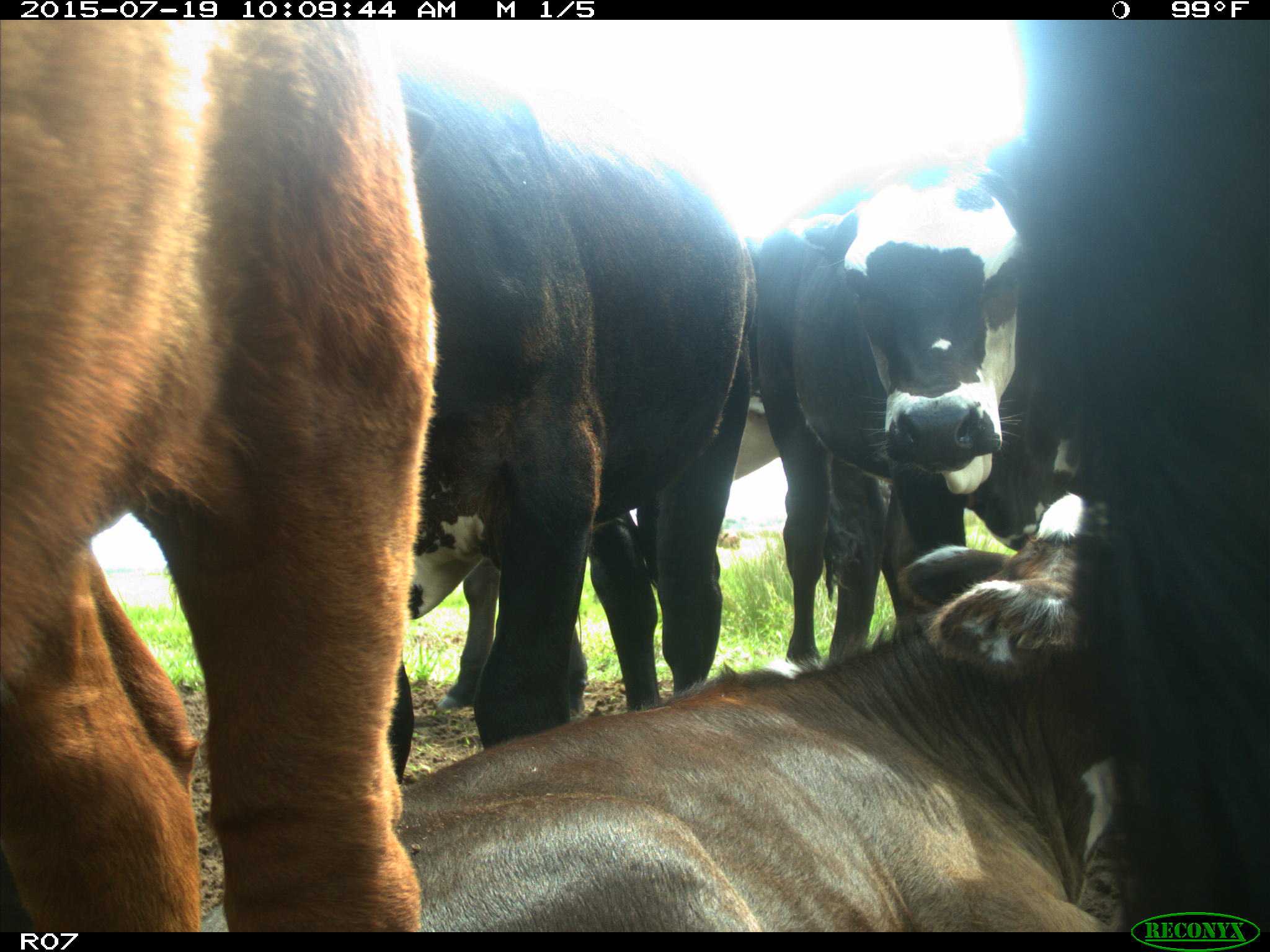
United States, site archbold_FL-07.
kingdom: Animalia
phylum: Chordata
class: Mammalia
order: Artiodactyla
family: Bovidae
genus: Bos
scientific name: Bos taurus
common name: domestic cow